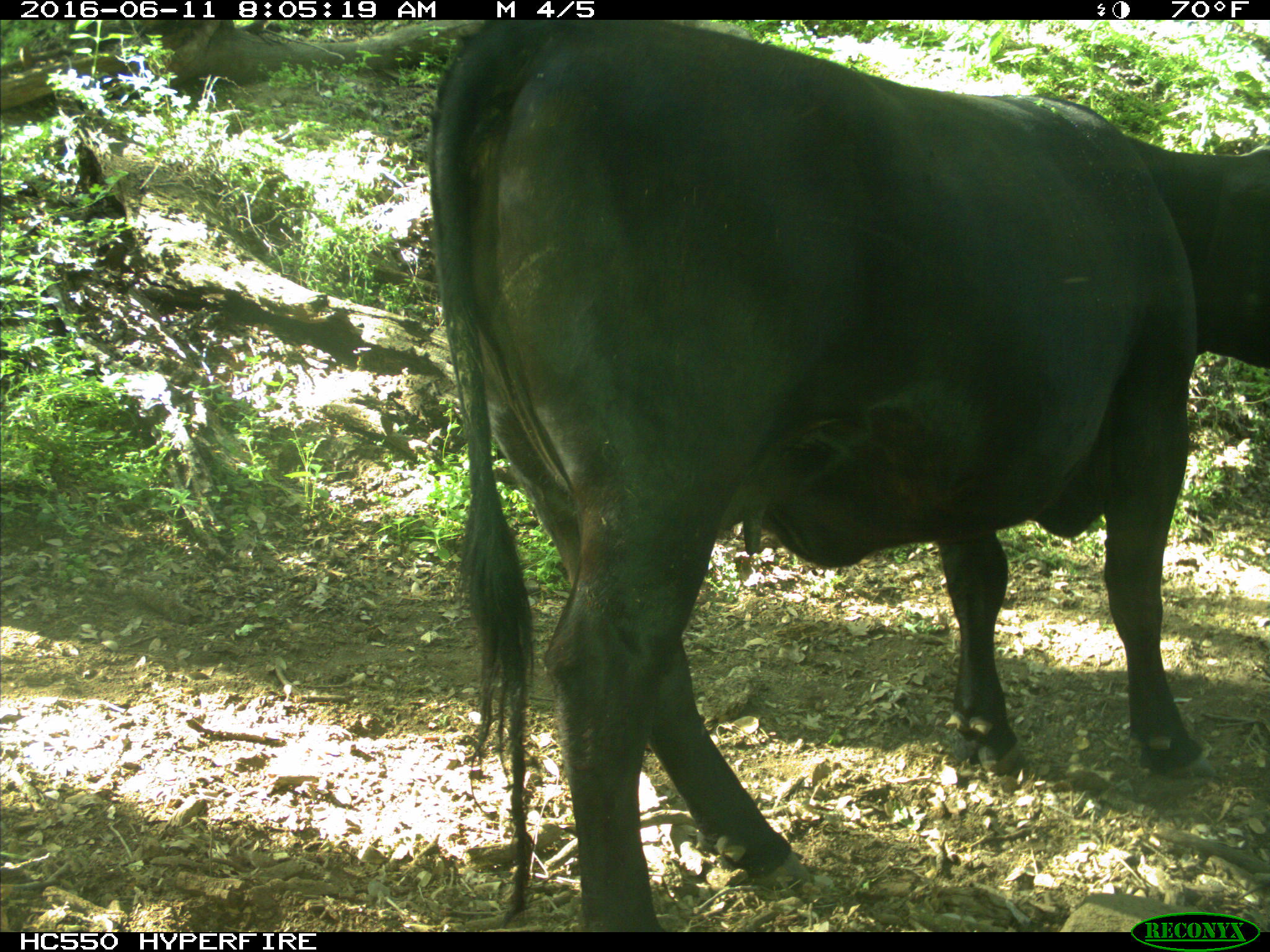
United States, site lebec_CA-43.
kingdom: Animalia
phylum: Chordata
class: Mammalia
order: Artiodactyla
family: Bovidae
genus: Bos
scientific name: Bos taurus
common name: domestic cow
Bos taurus (domestic cow).